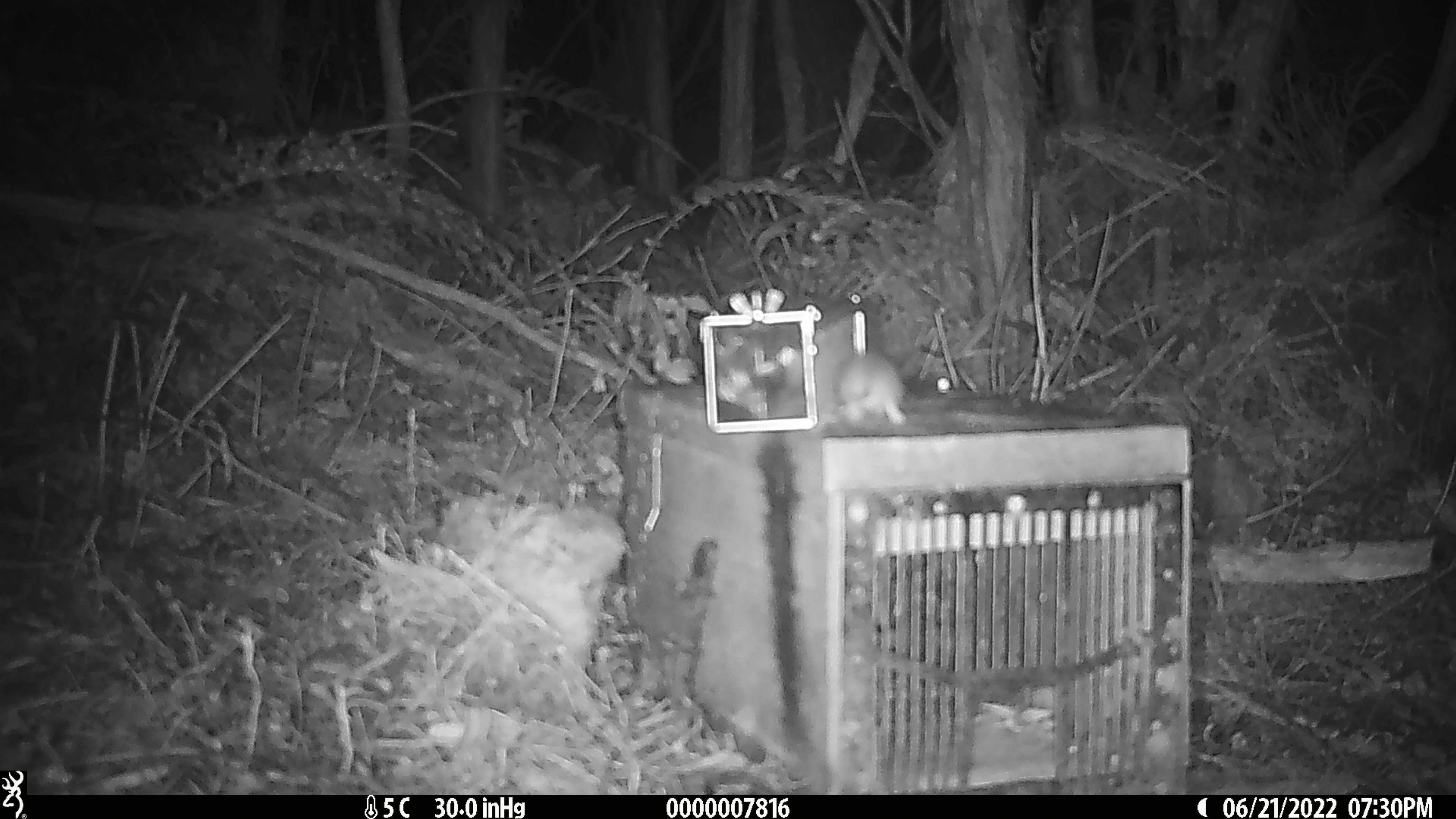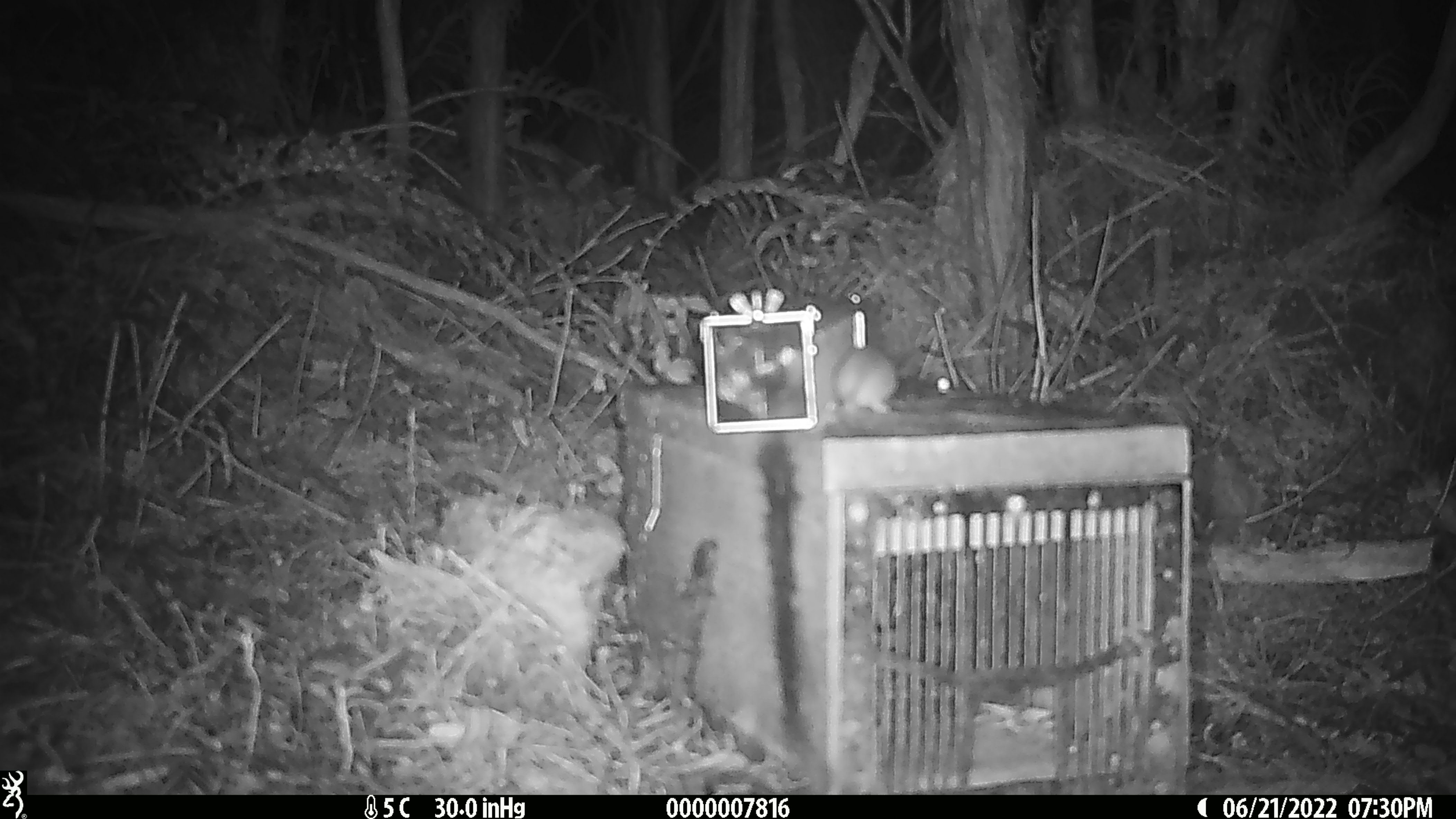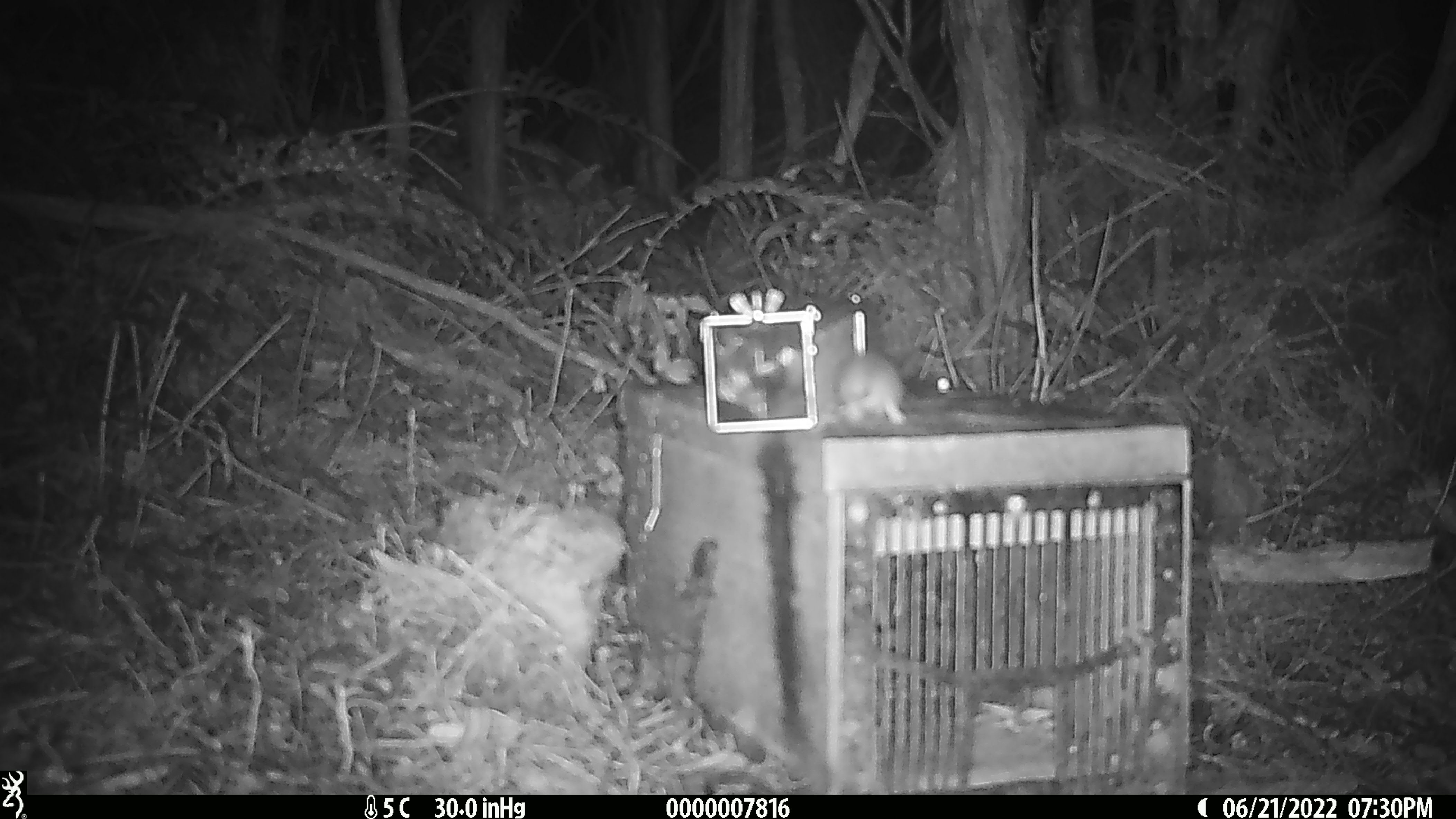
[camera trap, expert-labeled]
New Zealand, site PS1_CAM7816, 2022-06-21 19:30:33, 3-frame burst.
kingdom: Animalia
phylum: Chordata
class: Mammalia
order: Rodentia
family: Muridae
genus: Mus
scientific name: Mus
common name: mouse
Mouse (Mus).